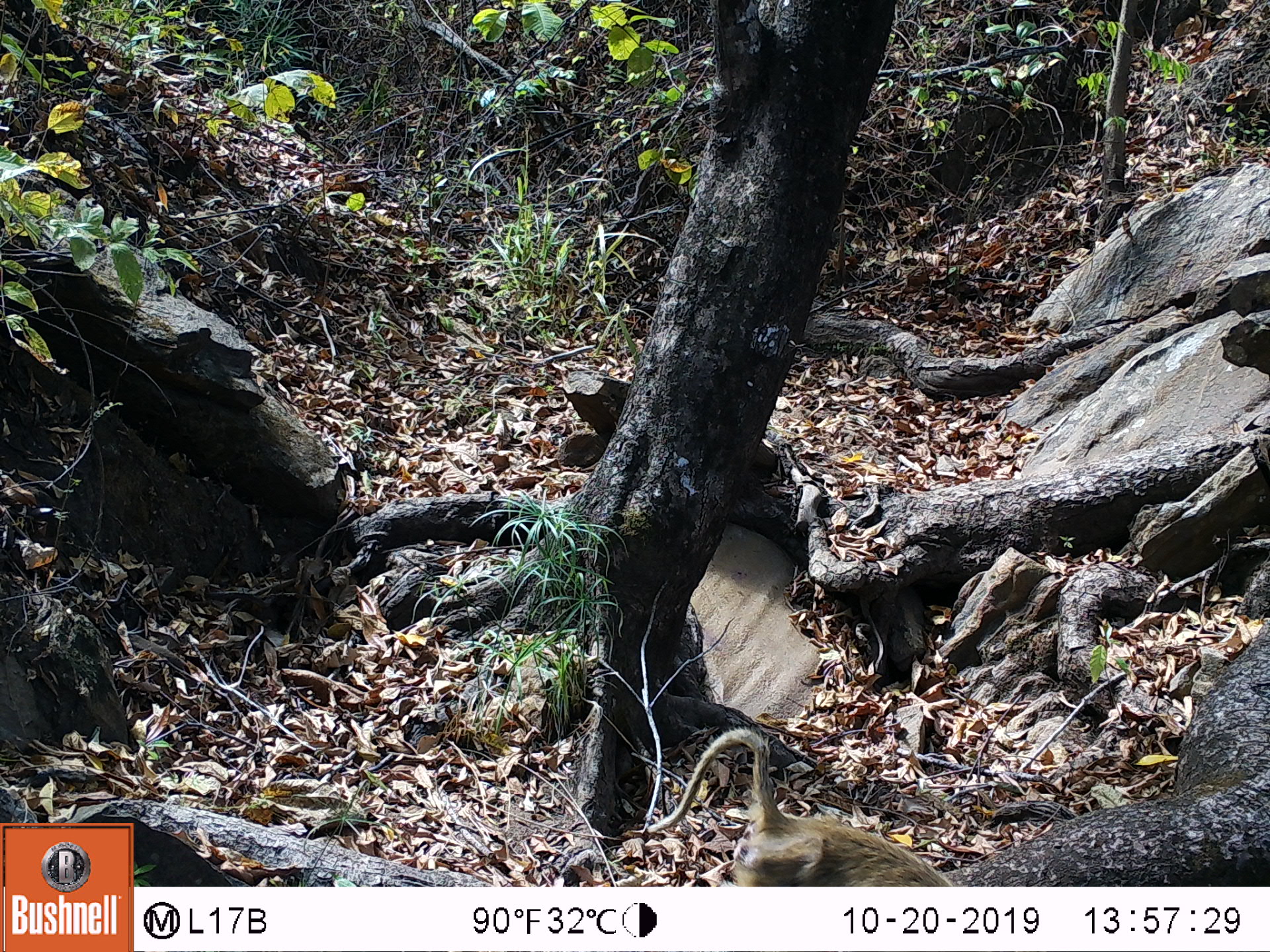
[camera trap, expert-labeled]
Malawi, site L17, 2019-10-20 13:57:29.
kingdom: Animalia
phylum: Chordata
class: Mammalia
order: Primates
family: Cercopithecidae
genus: Papio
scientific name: Papio cynocephalus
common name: yellow baboon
Yellow baboon (Papio cynocephalus), count 1.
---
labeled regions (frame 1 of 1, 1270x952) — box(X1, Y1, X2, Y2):
yellow baboon: box(637, 727, 963, 880)